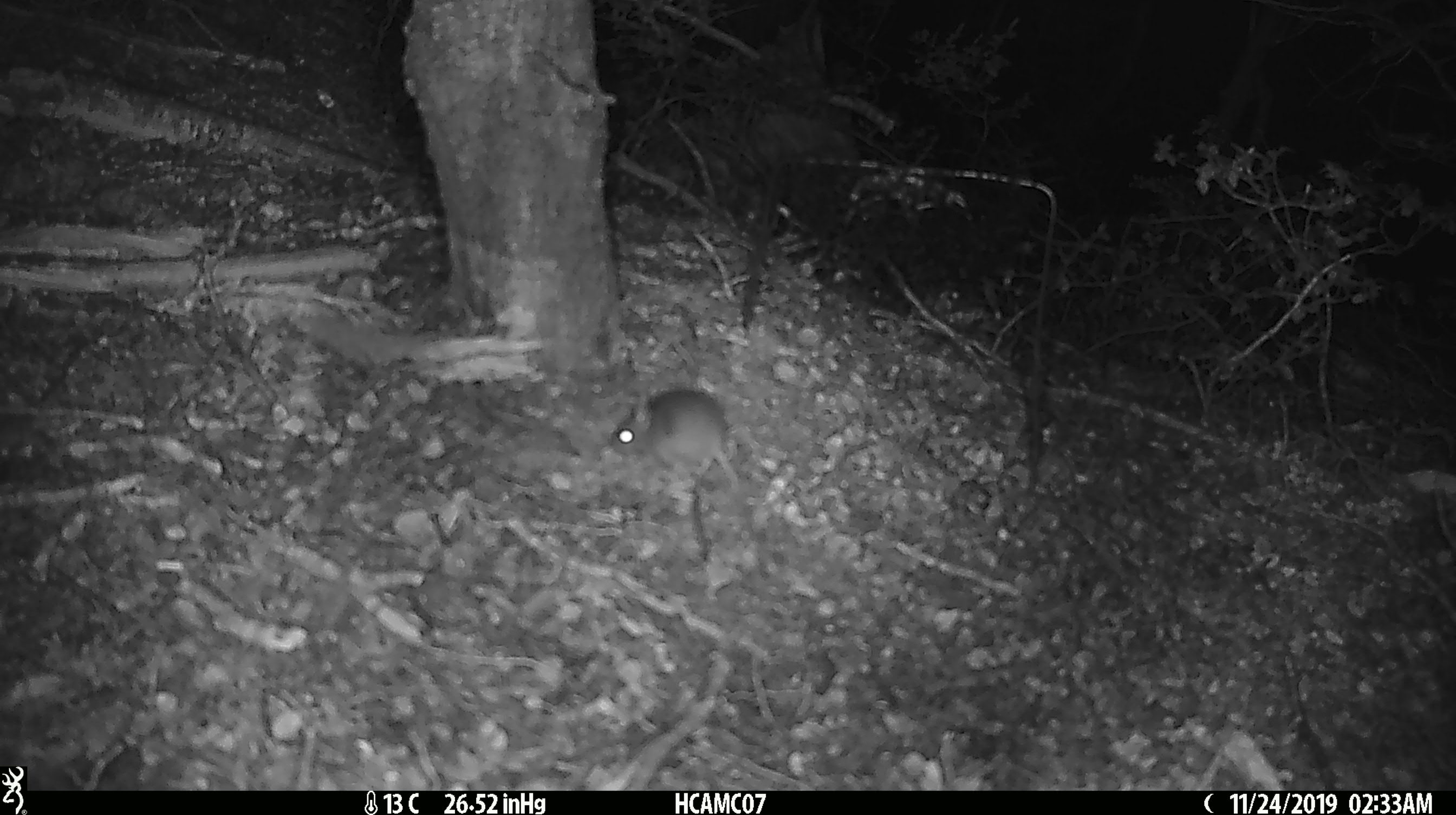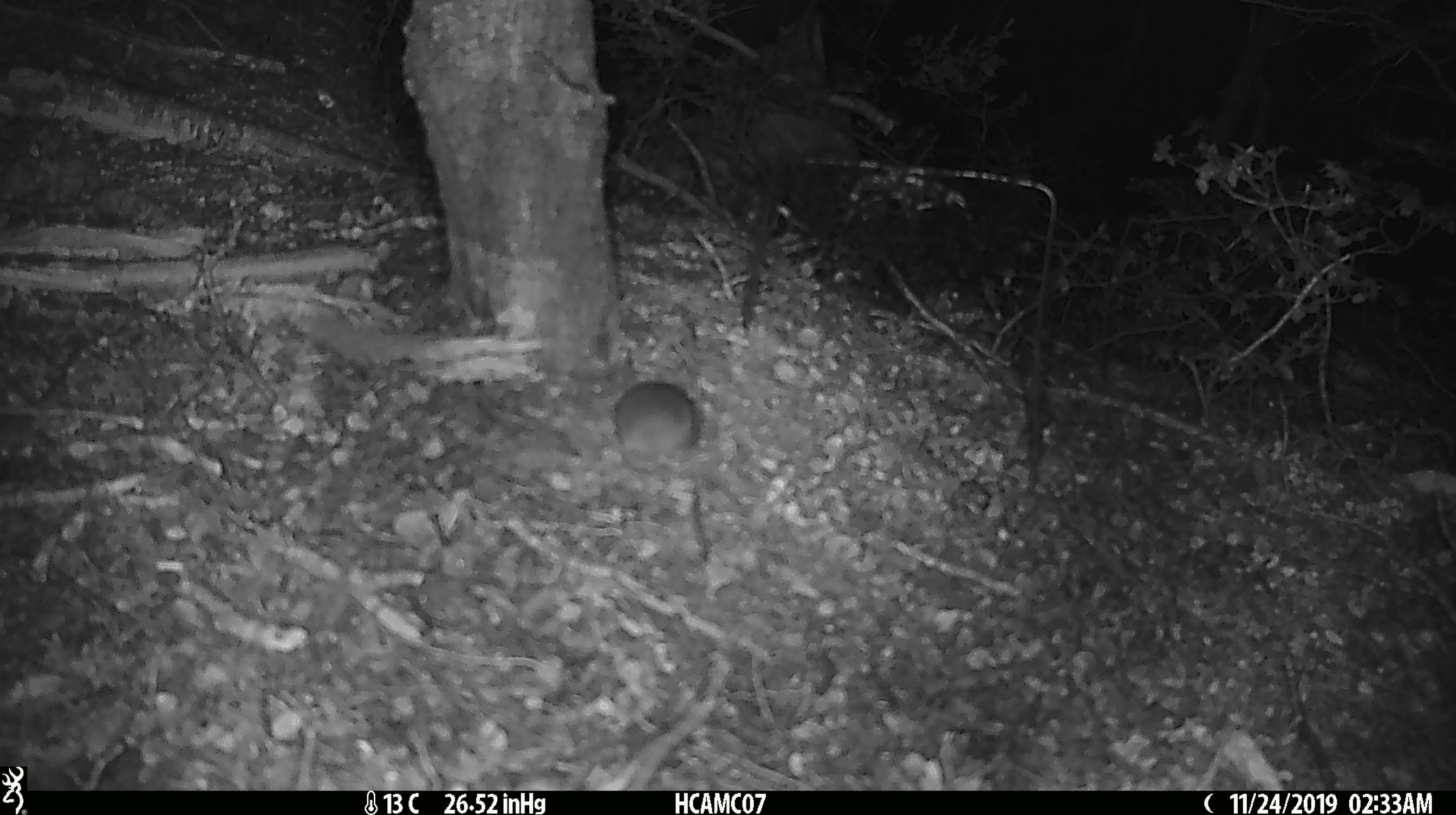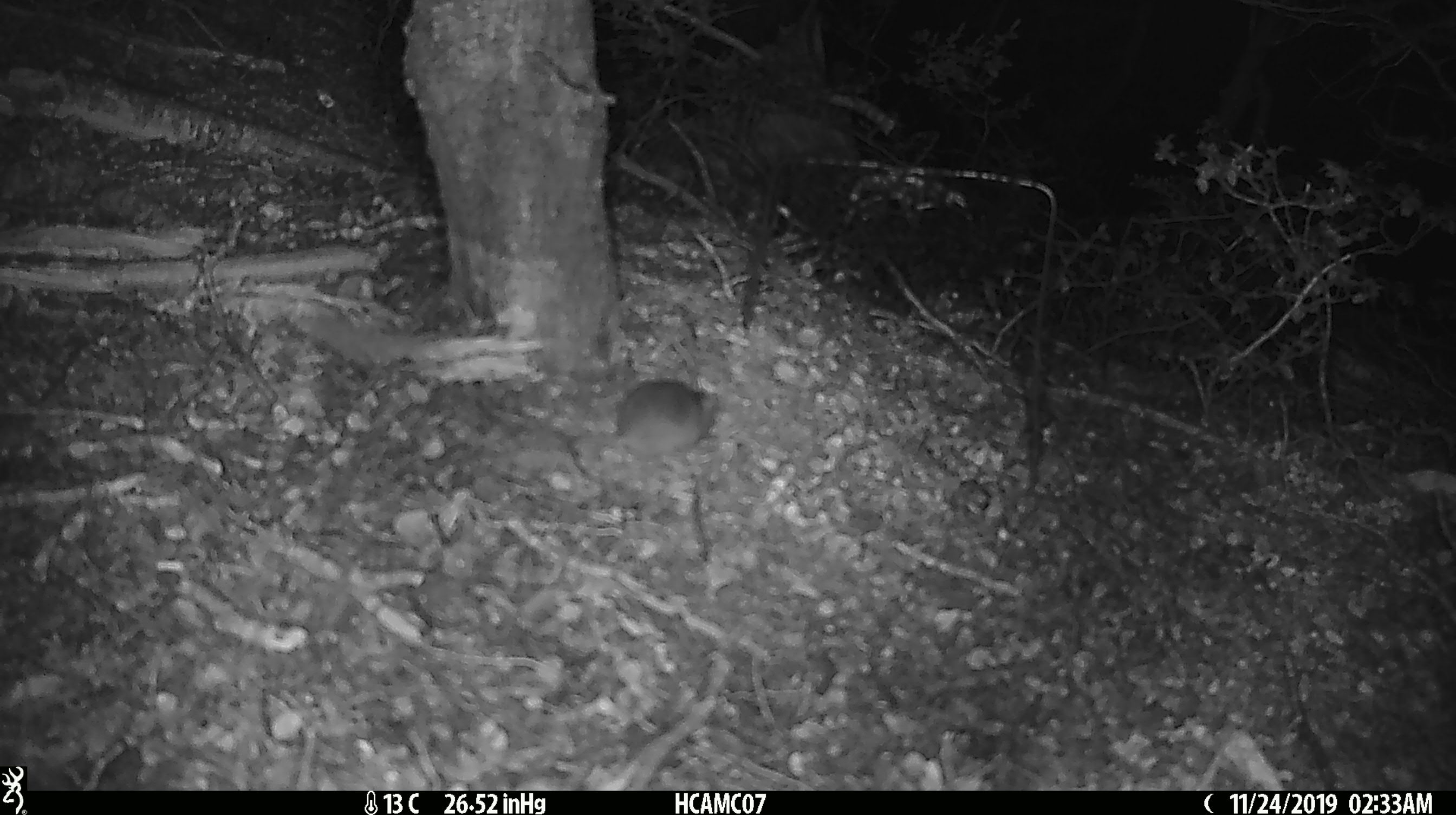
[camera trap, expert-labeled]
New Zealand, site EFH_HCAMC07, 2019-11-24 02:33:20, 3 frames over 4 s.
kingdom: Animalia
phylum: Chordata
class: Mammalia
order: Rodentia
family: Muridae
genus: Mus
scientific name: Mus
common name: mouse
Mouse (Mus).